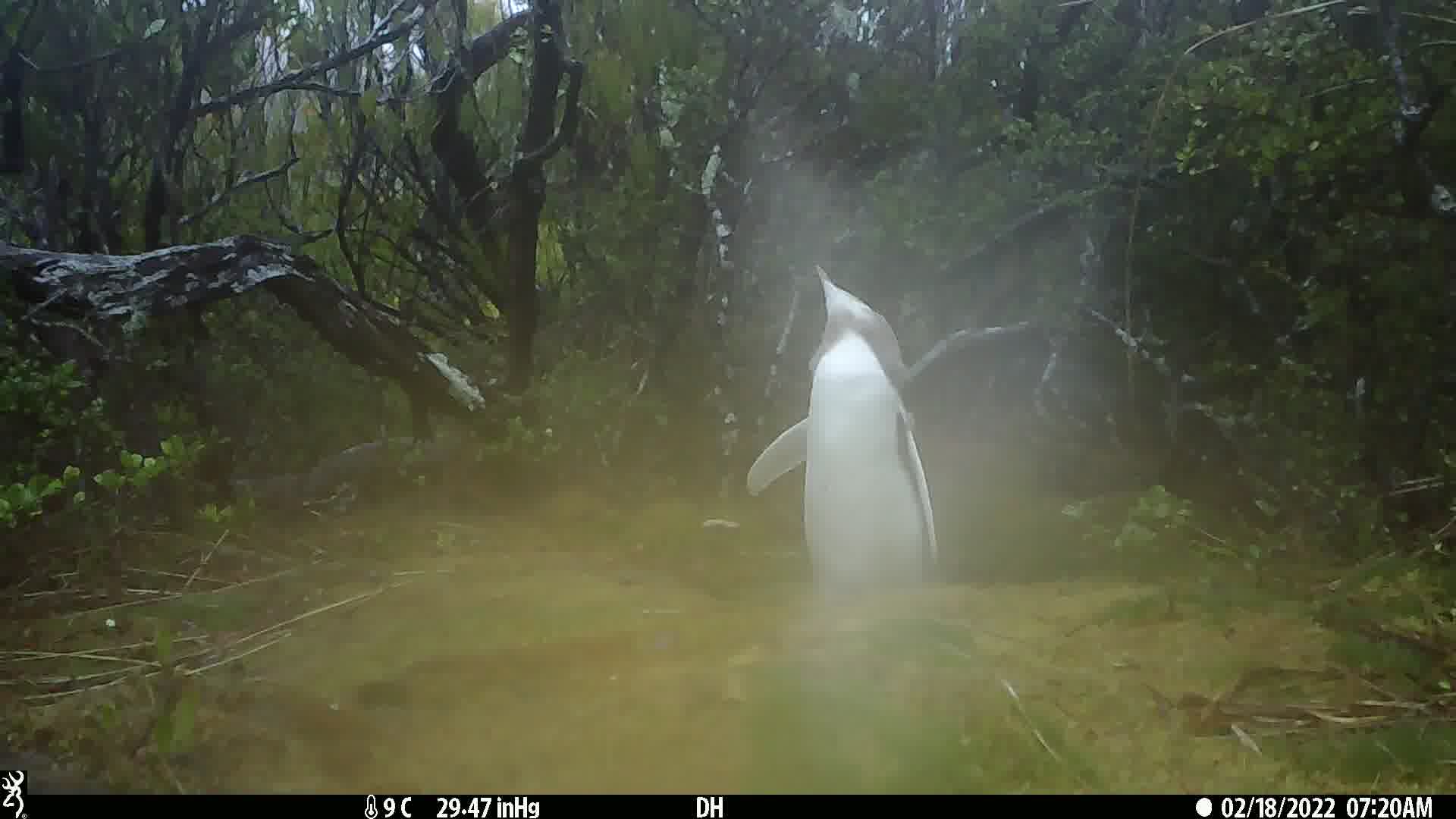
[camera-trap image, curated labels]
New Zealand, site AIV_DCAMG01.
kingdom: Animalia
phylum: Chordata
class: Aves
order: Sphenisciformes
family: Spheniscidae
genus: Megadyptes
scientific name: Megadyptes antipodes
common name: yellow-eyed penguin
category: yellow eyed penguin